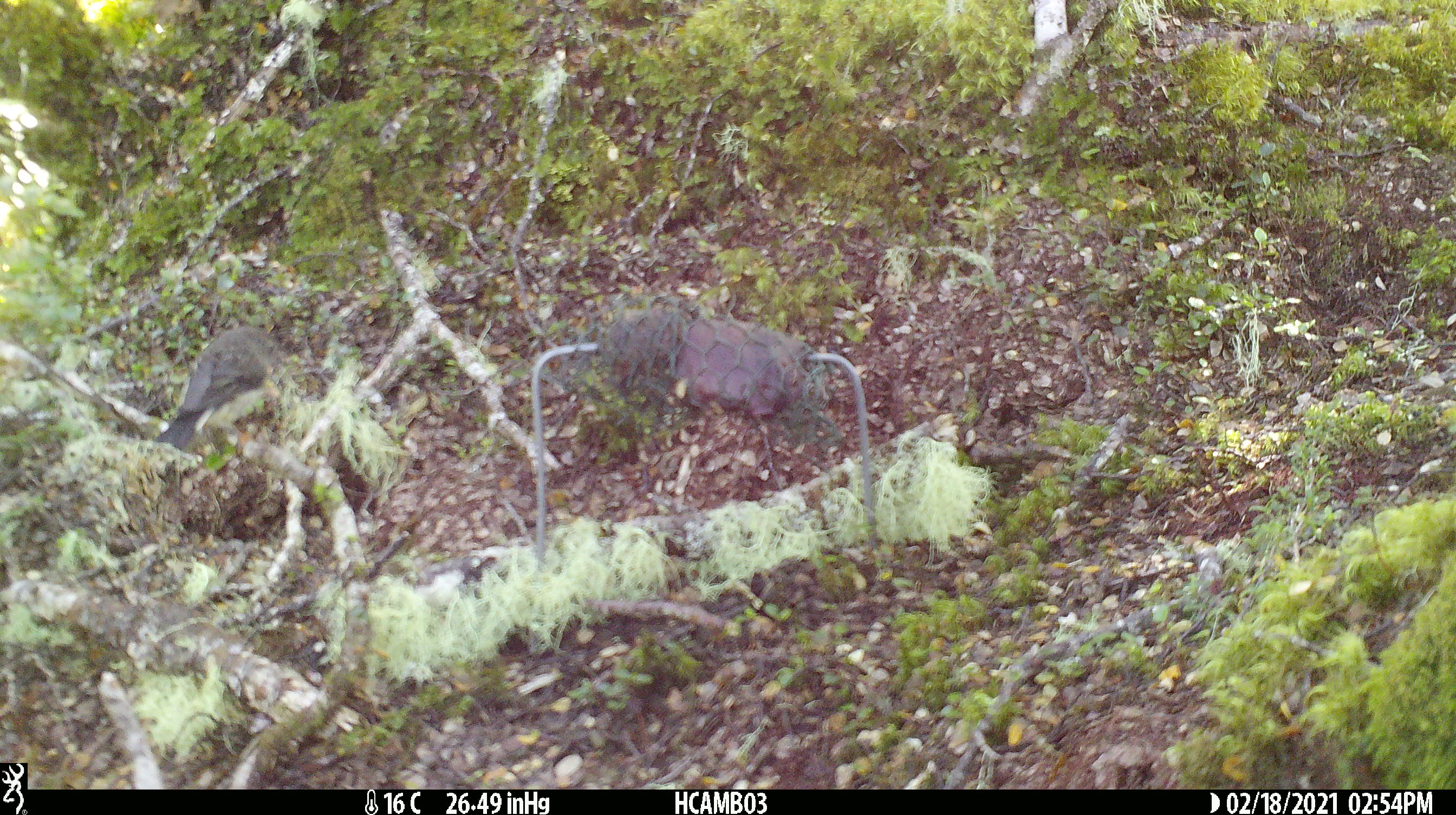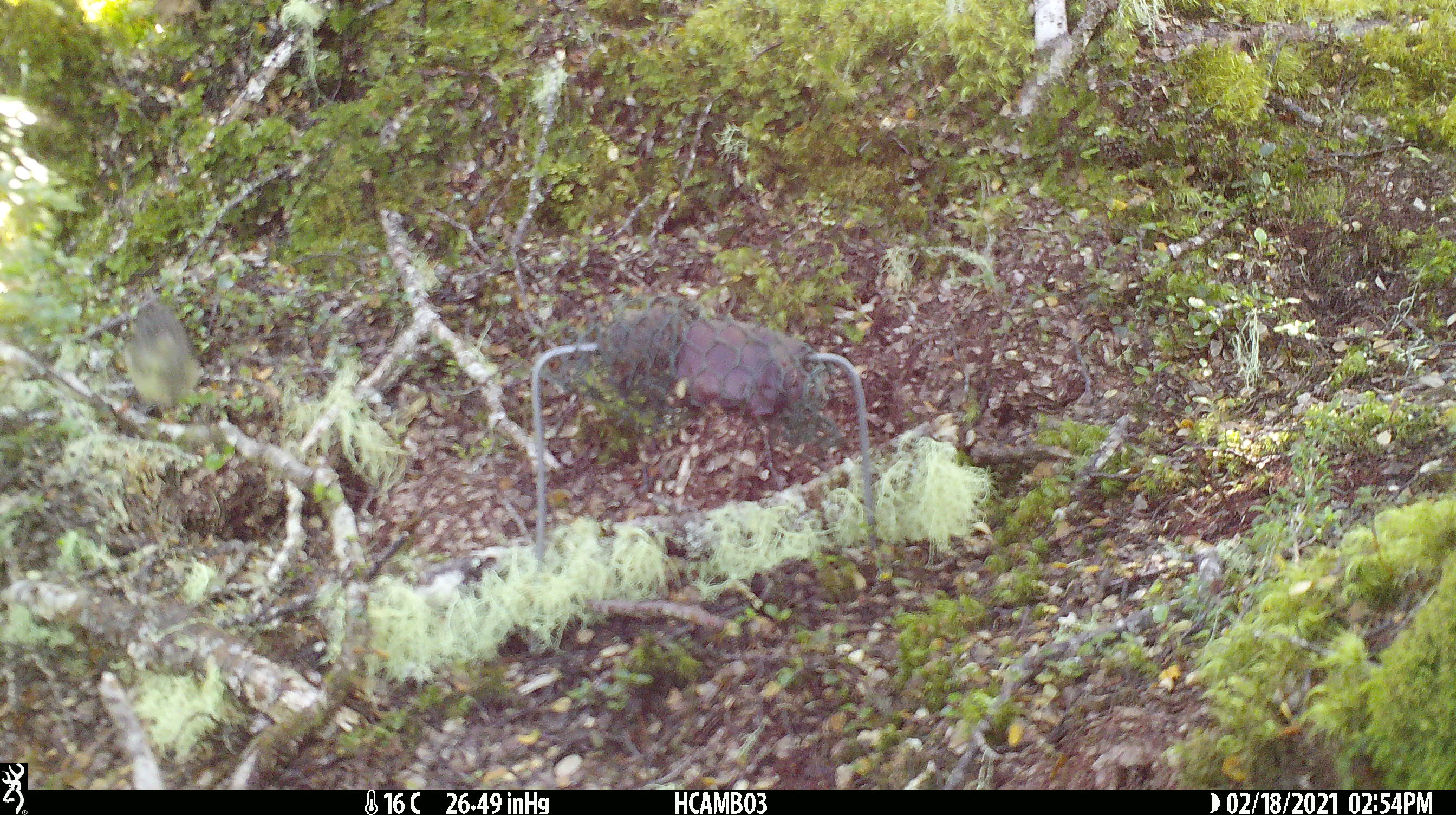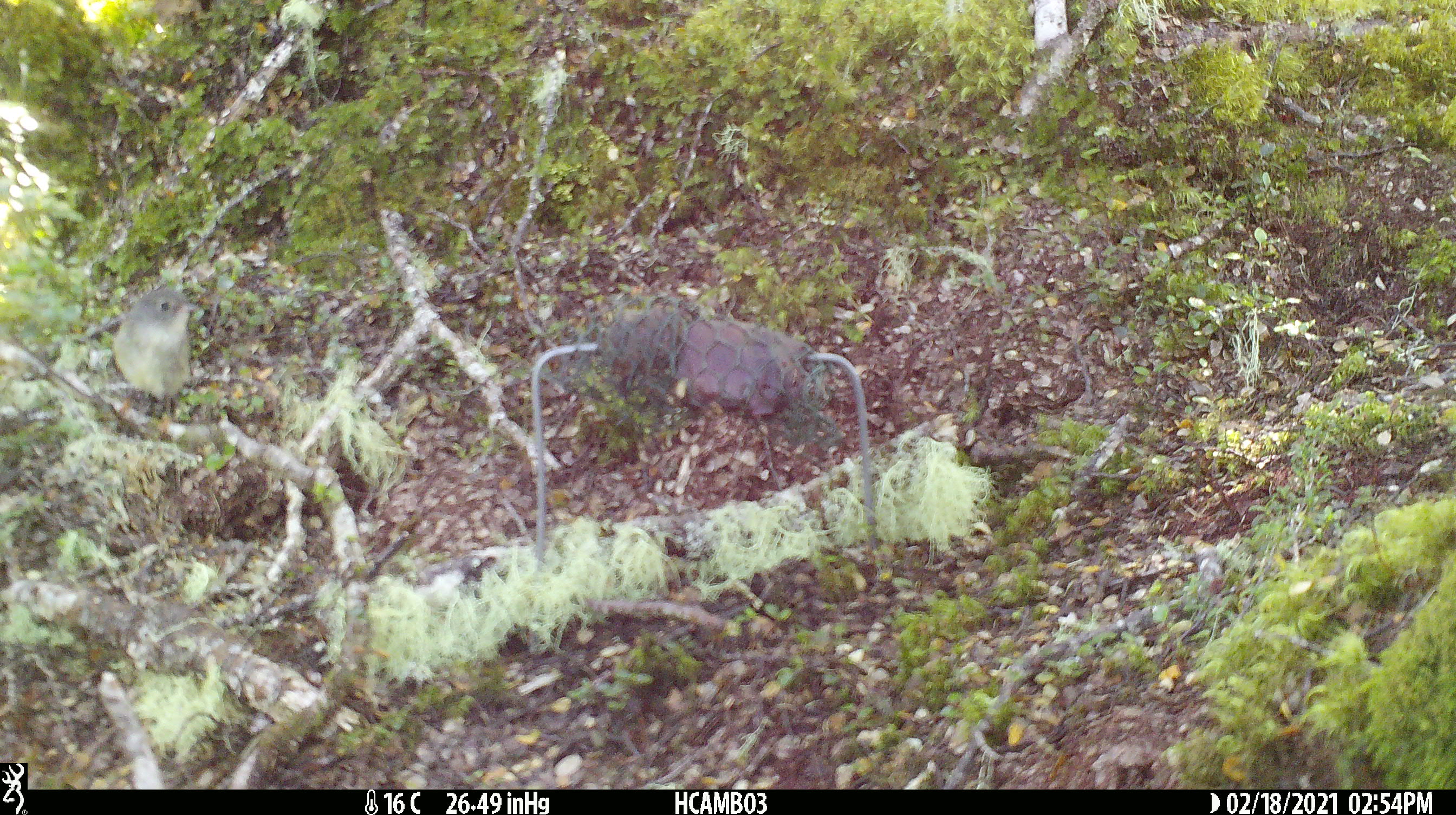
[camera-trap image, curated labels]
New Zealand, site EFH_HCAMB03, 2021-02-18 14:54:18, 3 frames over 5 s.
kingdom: Animalia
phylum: Chordata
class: Aves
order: Passeriformes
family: Petroicidae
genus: Petroica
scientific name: Petroica macrocephala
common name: tomtit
Tomtit (Petroica macrocephala).